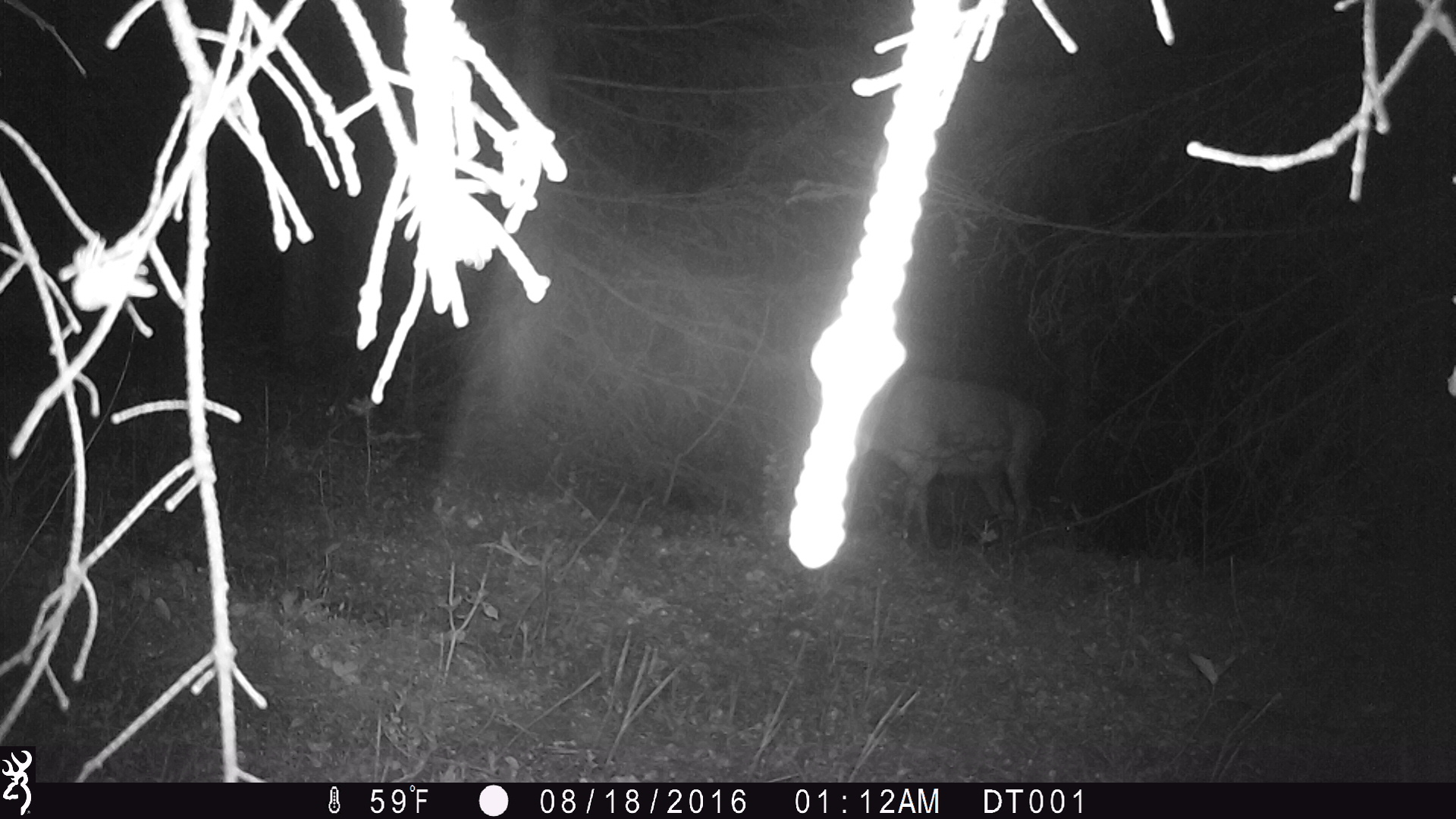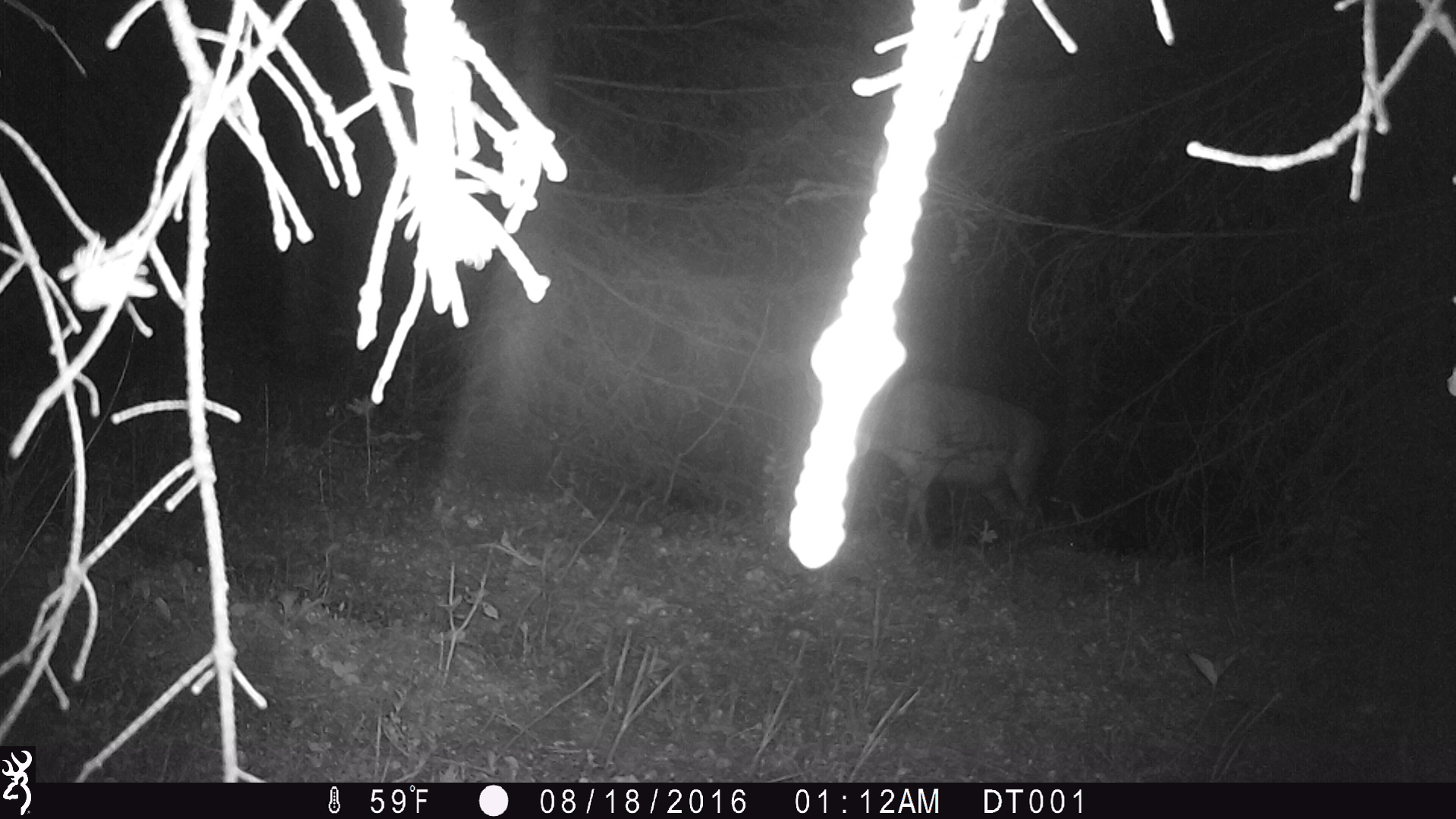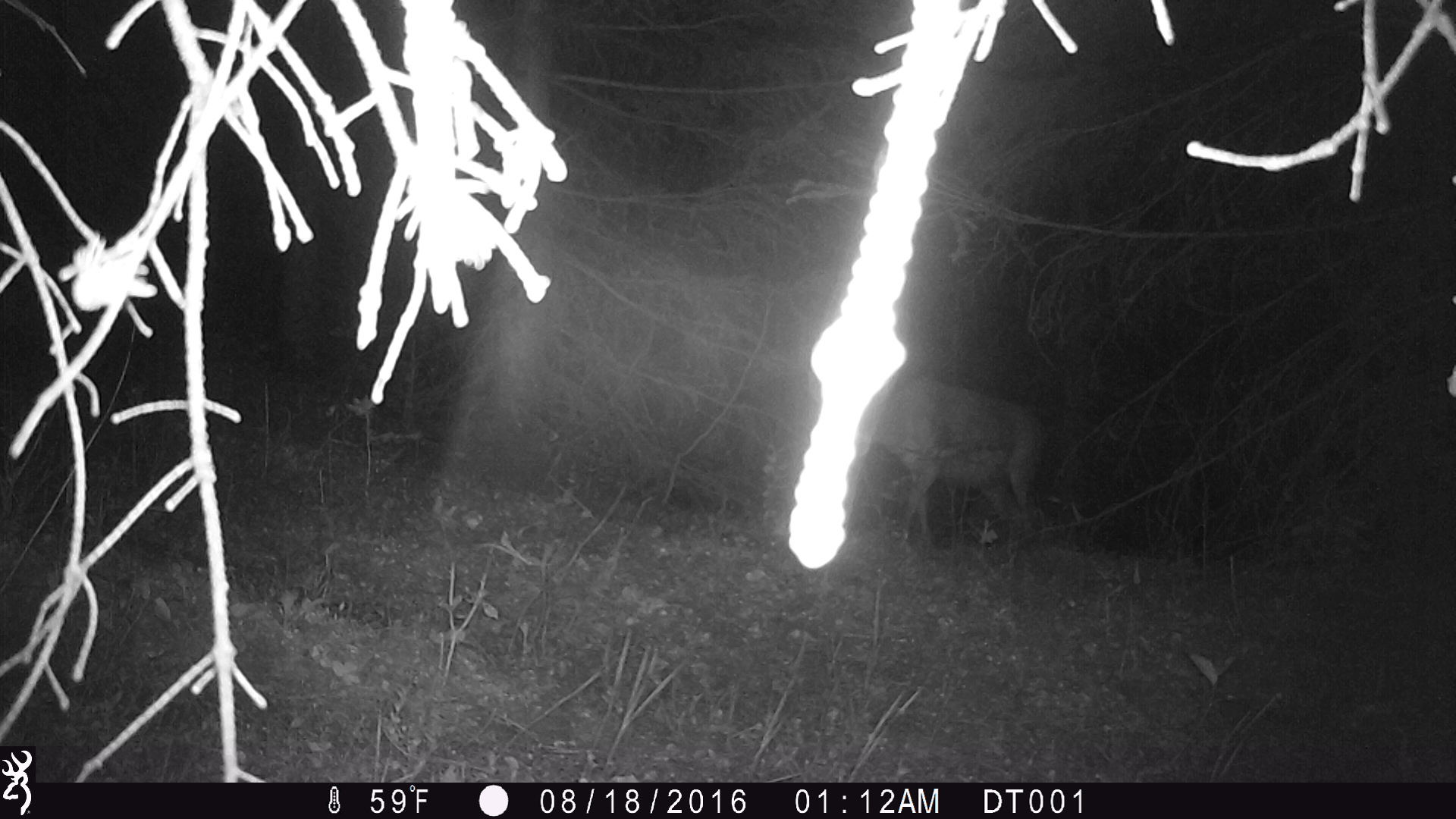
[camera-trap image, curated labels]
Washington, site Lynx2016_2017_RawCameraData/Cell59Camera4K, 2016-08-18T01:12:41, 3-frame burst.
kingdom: Animalia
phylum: Chordata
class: Mammalia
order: Artiodactyla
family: Cervidae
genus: Odocoileus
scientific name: Odocoileus virginianus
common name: white-tailed deer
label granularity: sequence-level